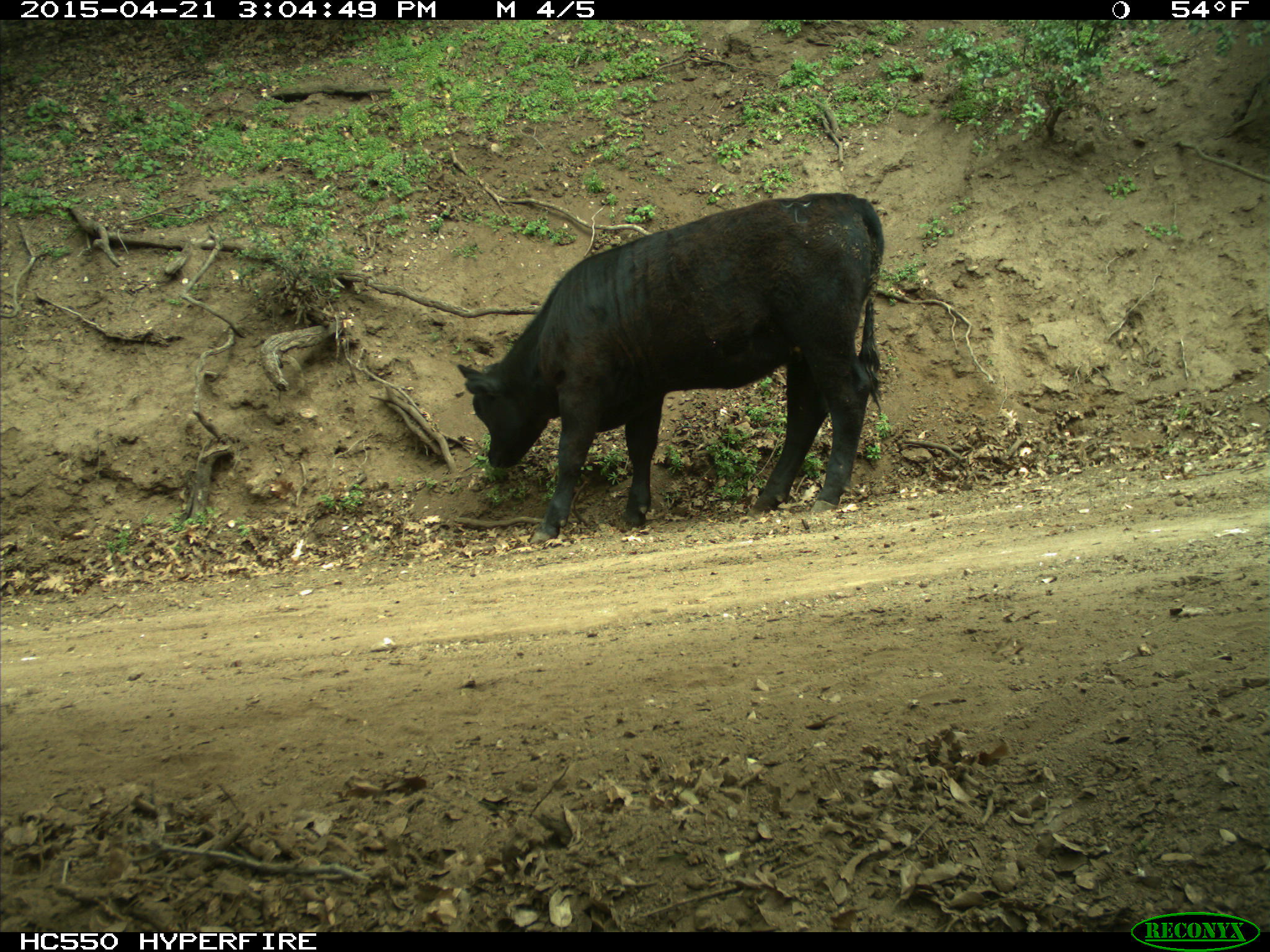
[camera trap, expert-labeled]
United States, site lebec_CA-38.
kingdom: Animalia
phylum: Chordata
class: Mammalia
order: Artiodactyla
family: Bovidae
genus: Bos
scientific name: Bos taurus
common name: domestic cow